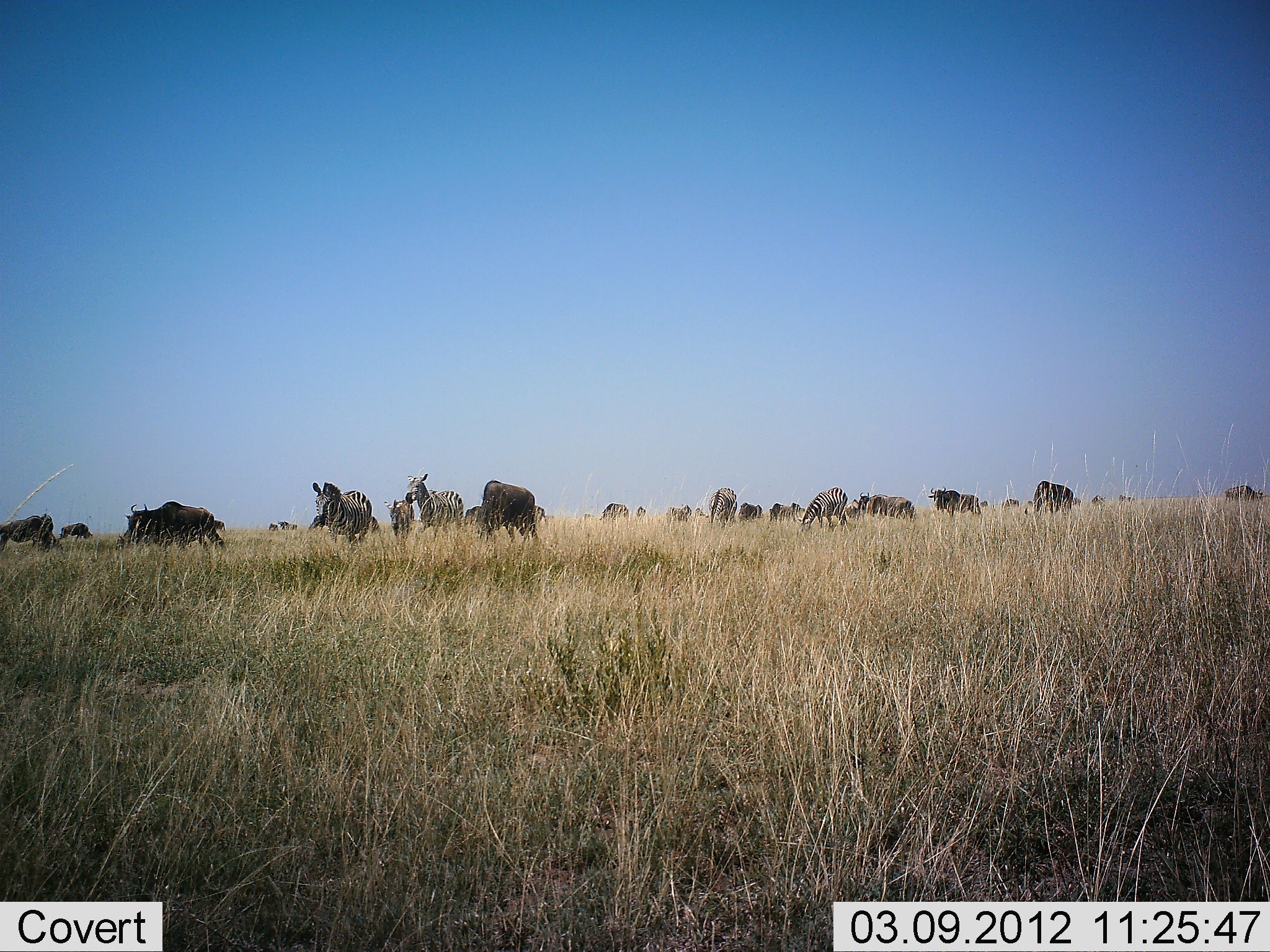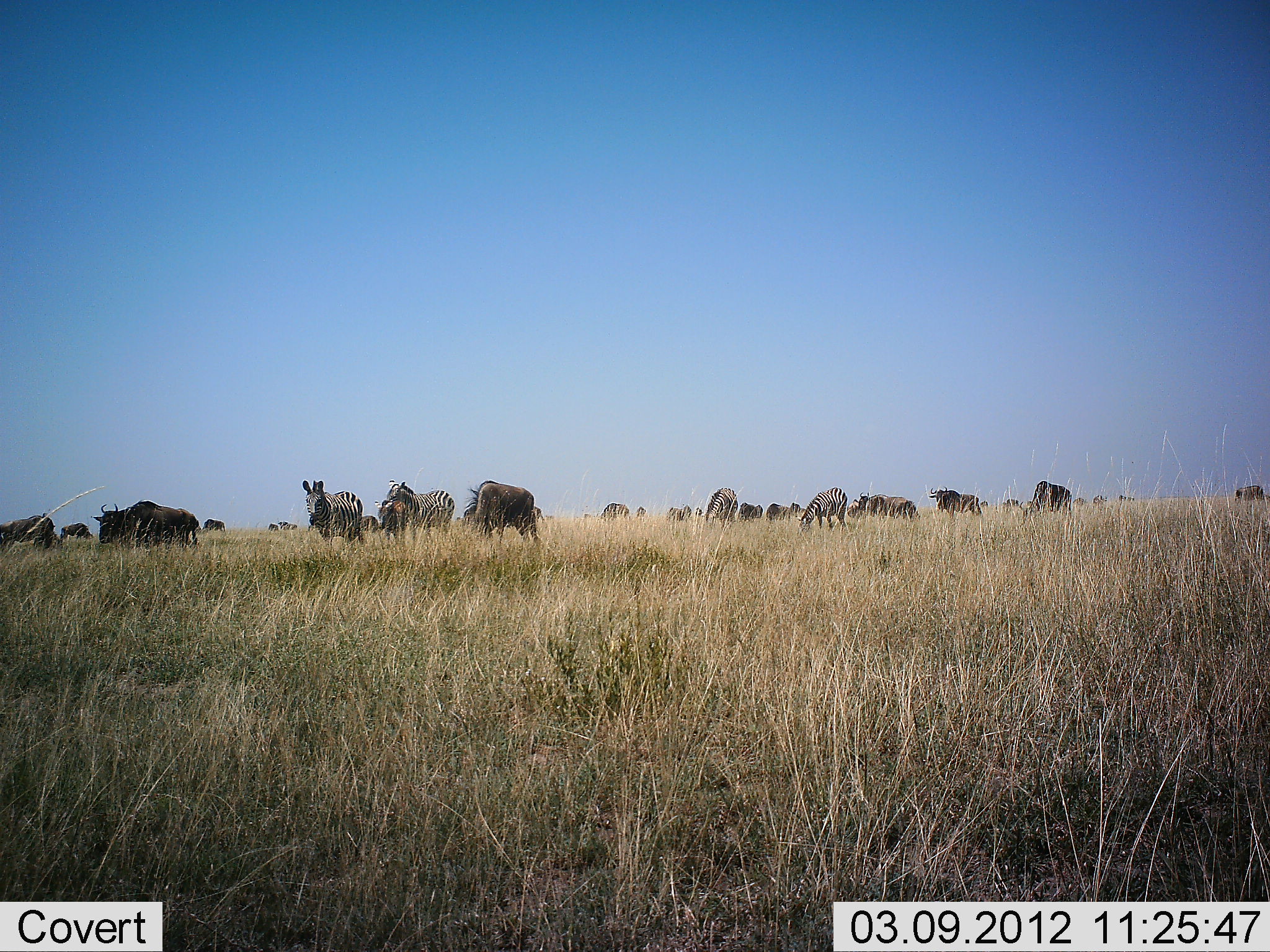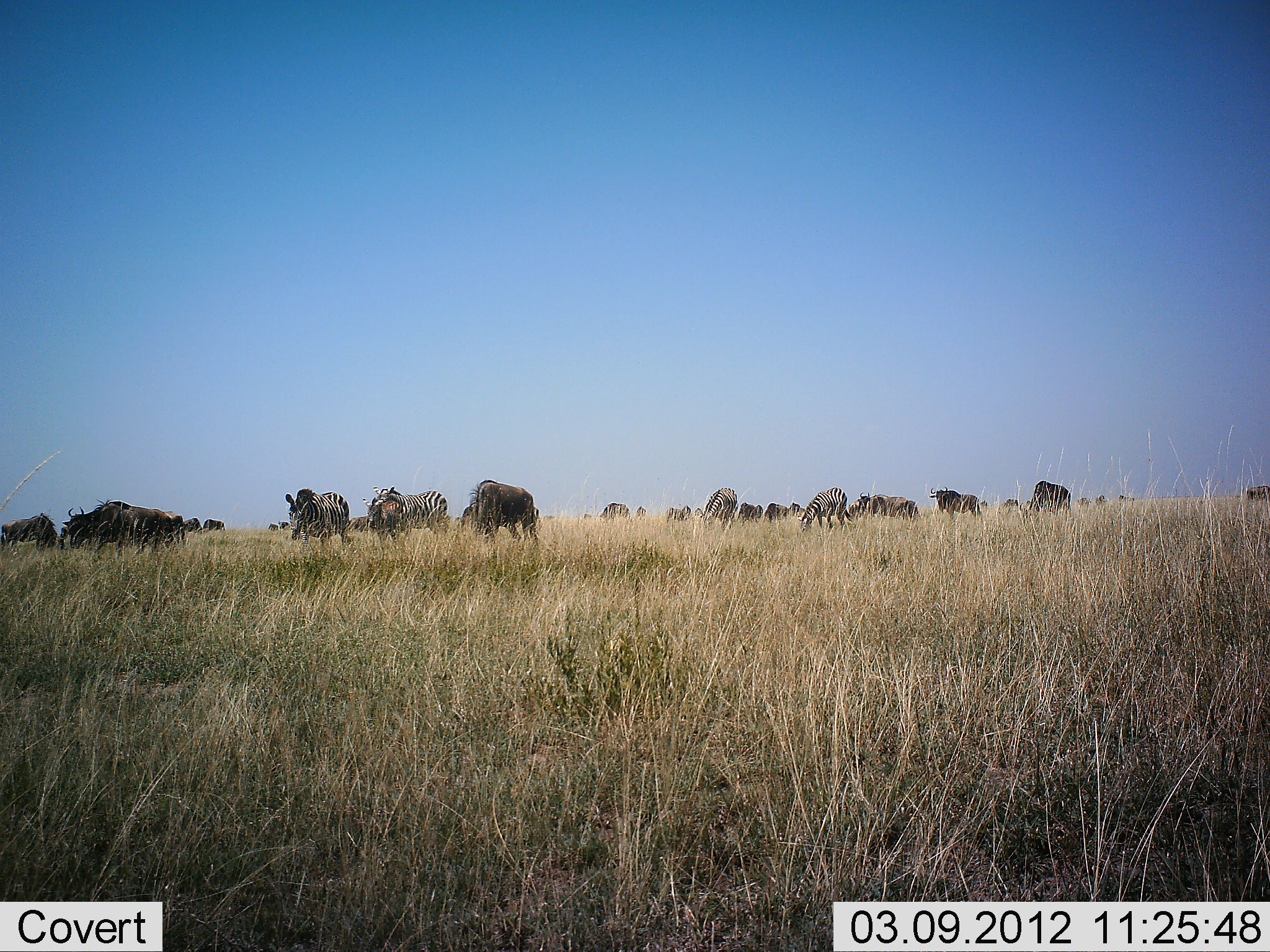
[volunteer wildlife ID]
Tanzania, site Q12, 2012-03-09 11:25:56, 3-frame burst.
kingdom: Animalia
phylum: Chordata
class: Mammalia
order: Artiodactyla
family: Bovidae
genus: Connochaetes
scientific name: Connochaetes taurinus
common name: blue wildebeest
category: wildebeest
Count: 11-50.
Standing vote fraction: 65%.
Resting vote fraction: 0%.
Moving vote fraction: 50%.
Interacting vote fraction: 0%.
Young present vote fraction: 5%.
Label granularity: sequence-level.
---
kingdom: Animalia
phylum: Chordata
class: Mammalia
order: Perissodactyla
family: Equidae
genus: Equus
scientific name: Equus quagga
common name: plains zebra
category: zebra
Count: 4.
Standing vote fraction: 62%.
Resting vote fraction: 0%.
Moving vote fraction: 43%.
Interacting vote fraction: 0%.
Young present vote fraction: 5%.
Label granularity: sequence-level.